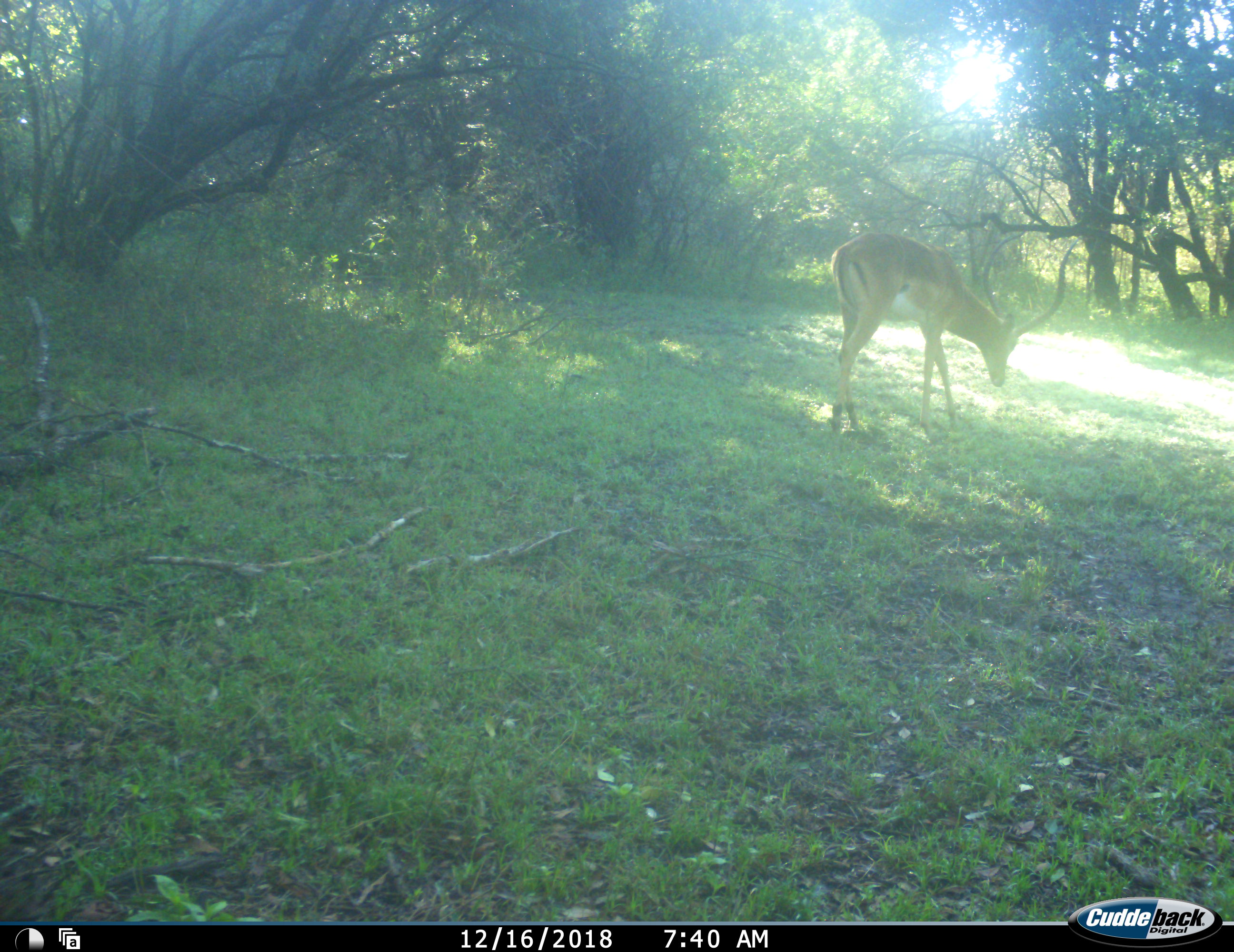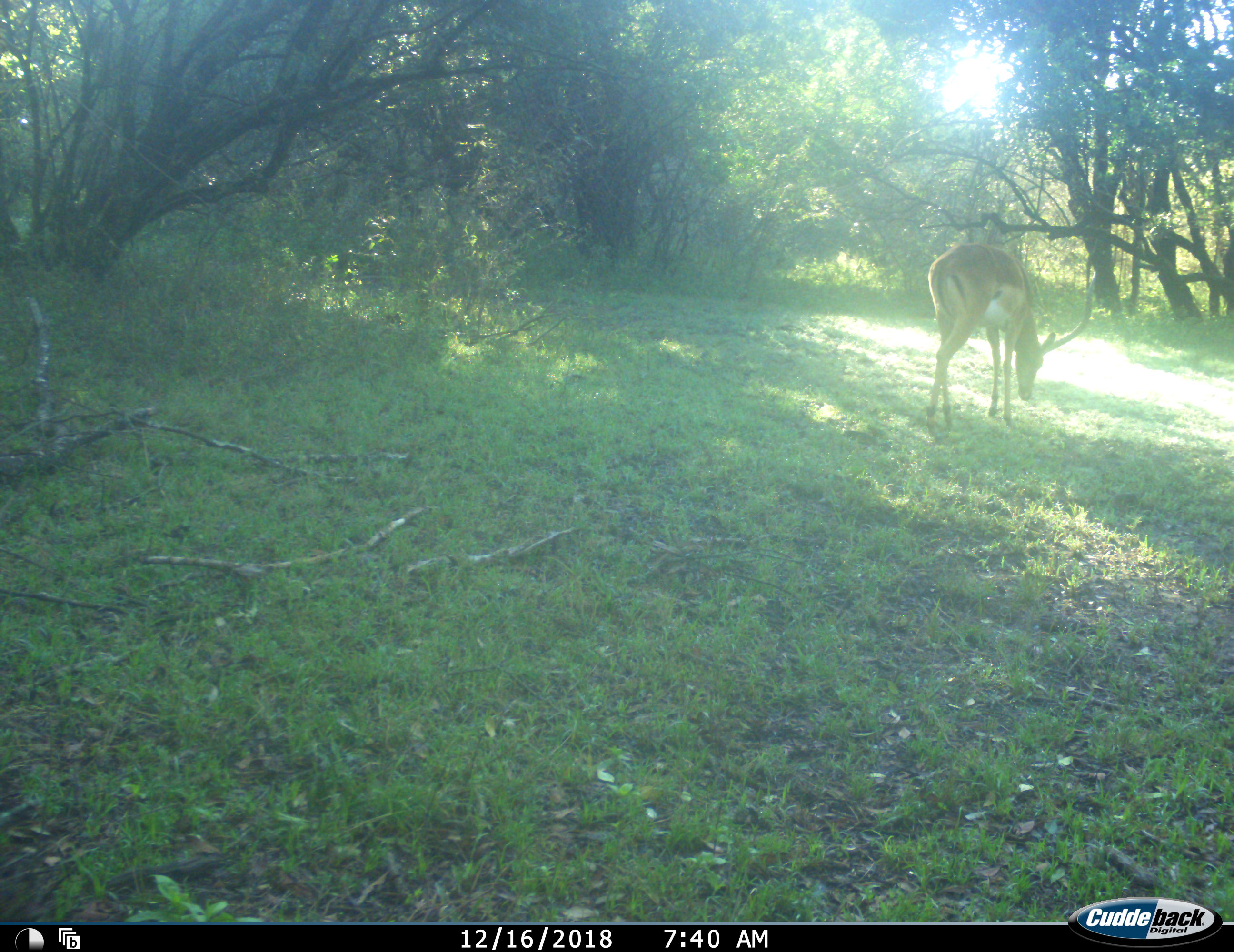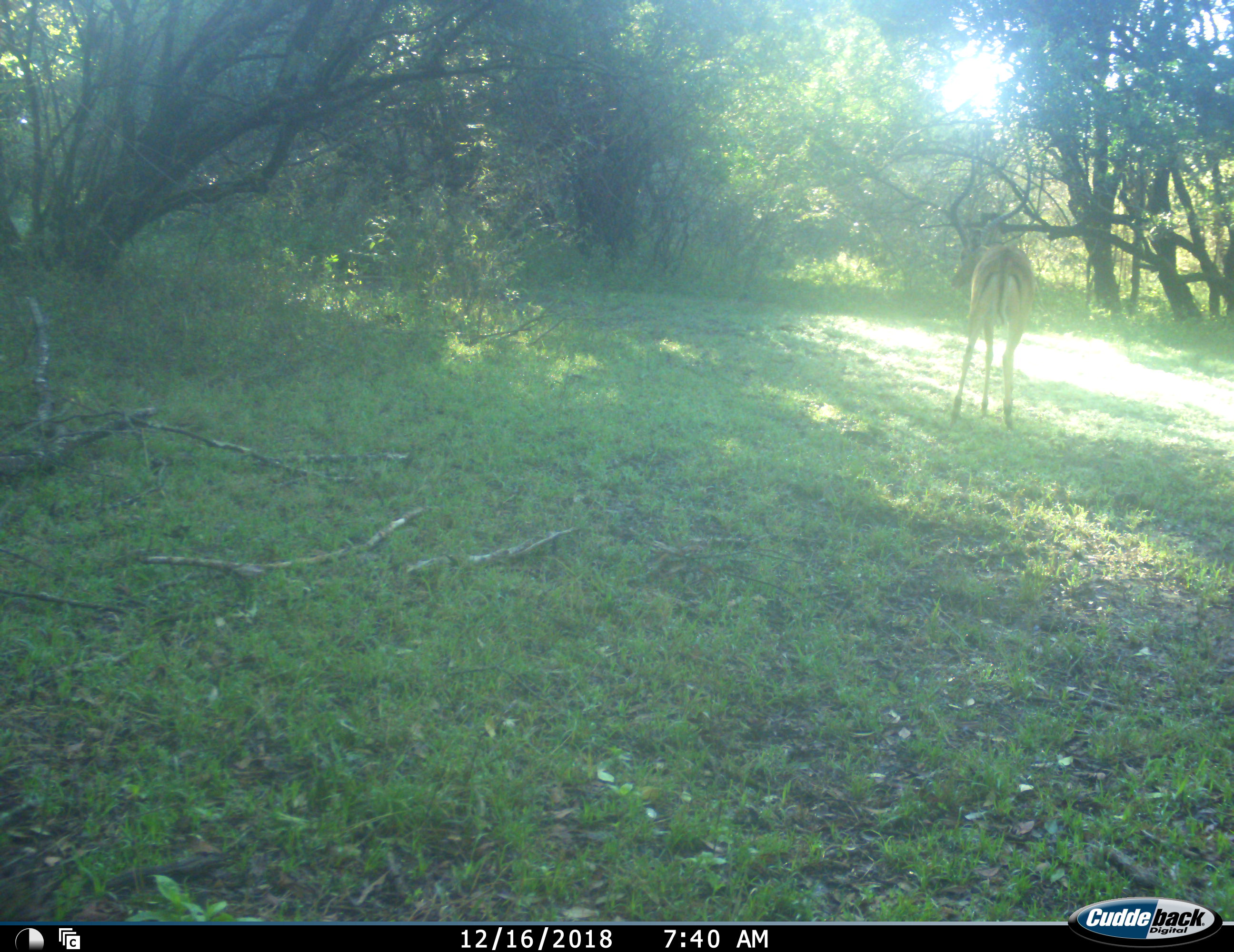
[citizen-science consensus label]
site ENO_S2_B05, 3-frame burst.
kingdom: Animalia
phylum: Chordata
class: Mammalia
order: Artiodactyla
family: Bovidae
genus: Aepyceros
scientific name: Aepyceros melampus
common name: impala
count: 1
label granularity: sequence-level